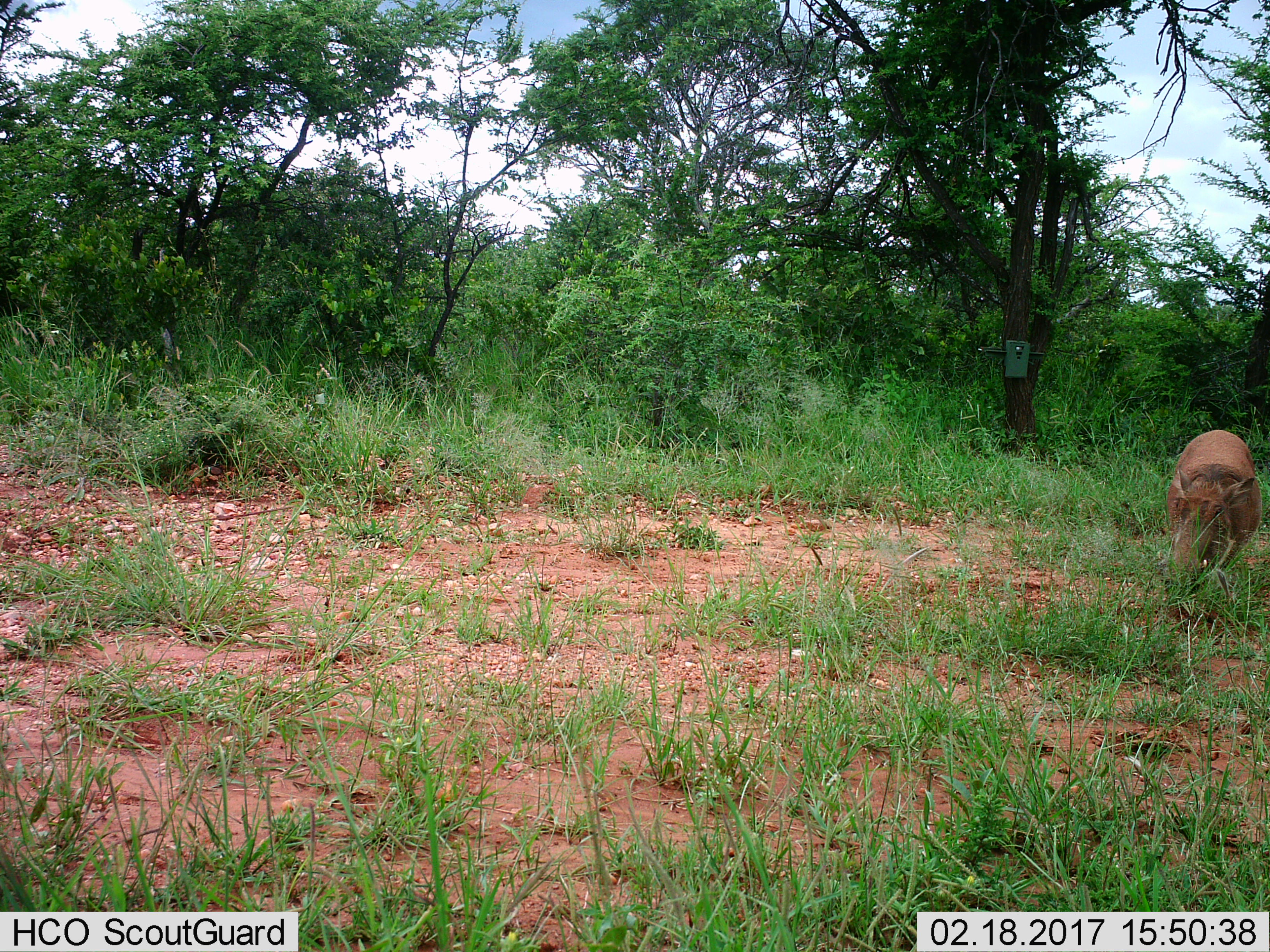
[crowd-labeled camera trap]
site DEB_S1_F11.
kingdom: Animalia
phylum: Chordata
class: Mammalia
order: Artiodactyla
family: Suidae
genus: Phacochoerus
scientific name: Phacochoerus africanus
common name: warthog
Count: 1.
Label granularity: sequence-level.